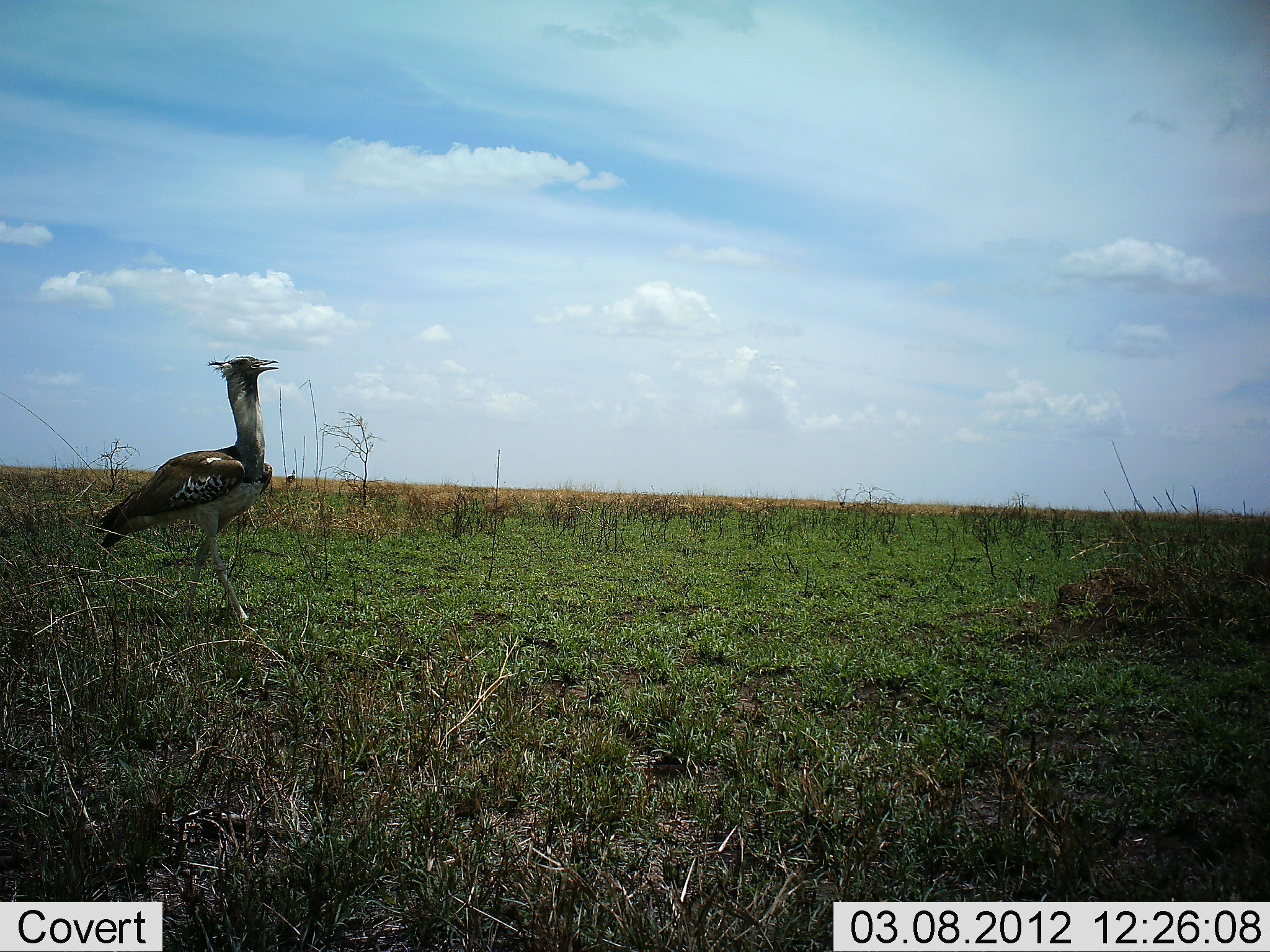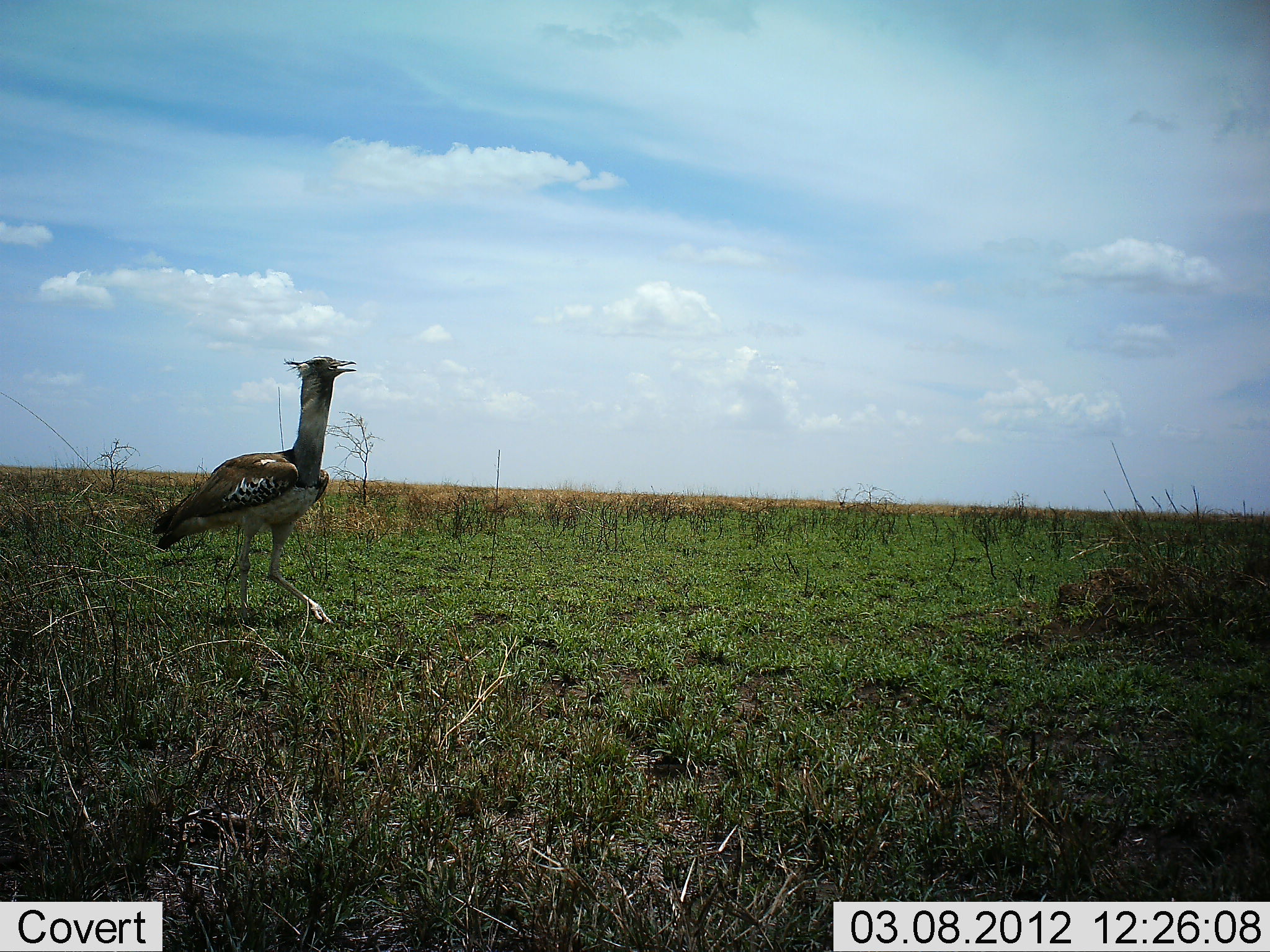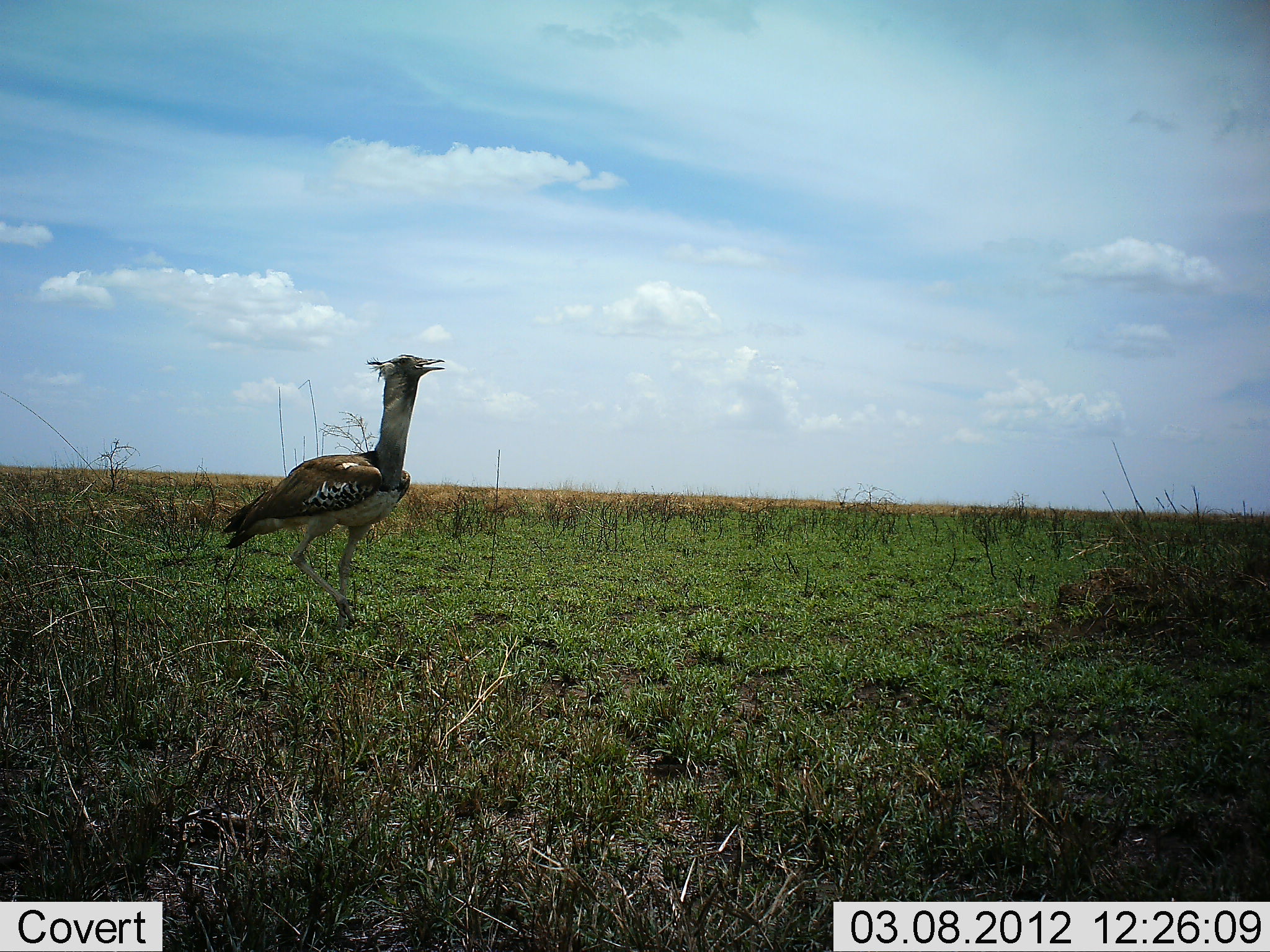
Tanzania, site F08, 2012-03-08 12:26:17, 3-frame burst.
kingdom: Animalia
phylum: Chordata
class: Aves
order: Otidiformes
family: Otididae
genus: Ardeotis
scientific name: Ardeotis kori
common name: kori bustard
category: koribustard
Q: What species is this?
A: Koribustard (kori bustard) (Ardeotis kori).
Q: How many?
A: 1.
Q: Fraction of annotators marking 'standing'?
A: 8%.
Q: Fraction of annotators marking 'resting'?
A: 0%.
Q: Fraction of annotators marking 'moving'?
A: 96%.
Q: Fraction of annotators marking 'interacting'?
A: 0%.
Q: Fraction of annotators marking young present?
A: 0%.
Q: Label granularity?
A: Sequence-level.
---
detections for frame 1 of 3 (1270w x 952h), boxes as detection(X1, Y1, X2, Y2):
animal: detection(96, 354, 279, 641); detection(286, 470, 297, 489)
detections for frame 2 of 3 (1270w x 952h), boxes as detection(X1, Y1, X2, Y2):
animal: detection(149, 354, 360, 629)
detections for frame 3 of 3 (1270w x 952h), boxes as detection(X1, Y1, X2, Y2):
animal: detection(221, 354, 447, 632)